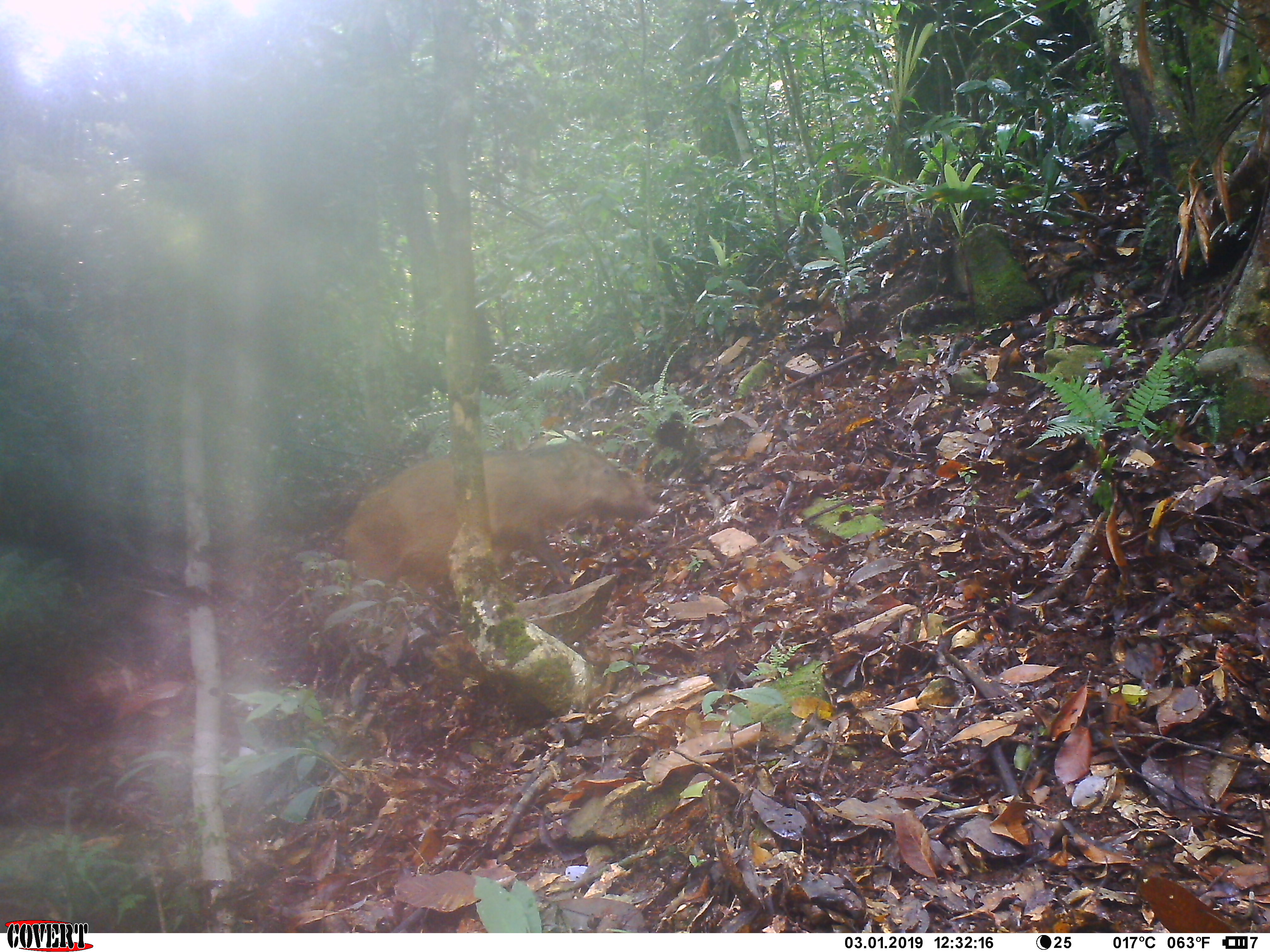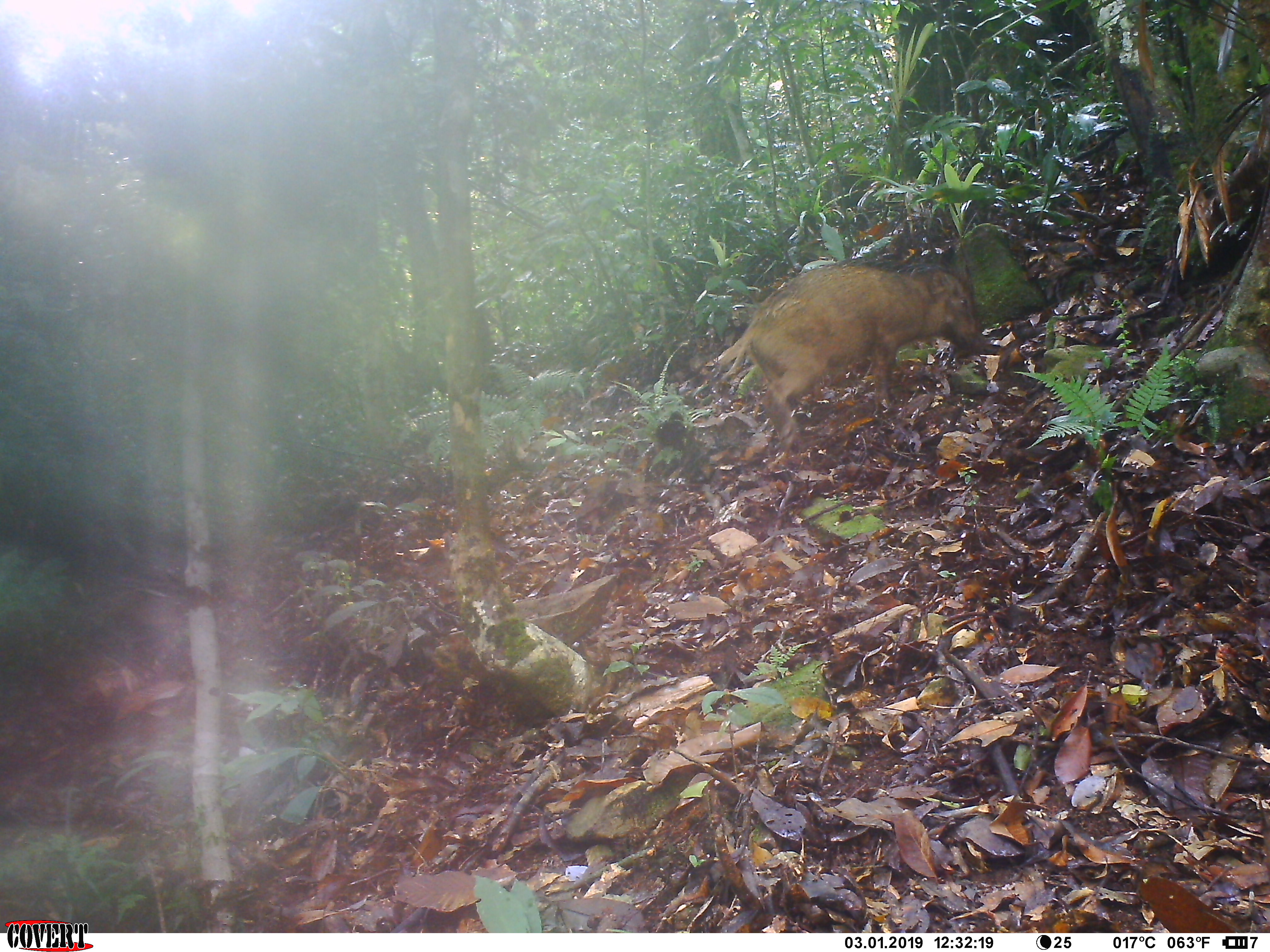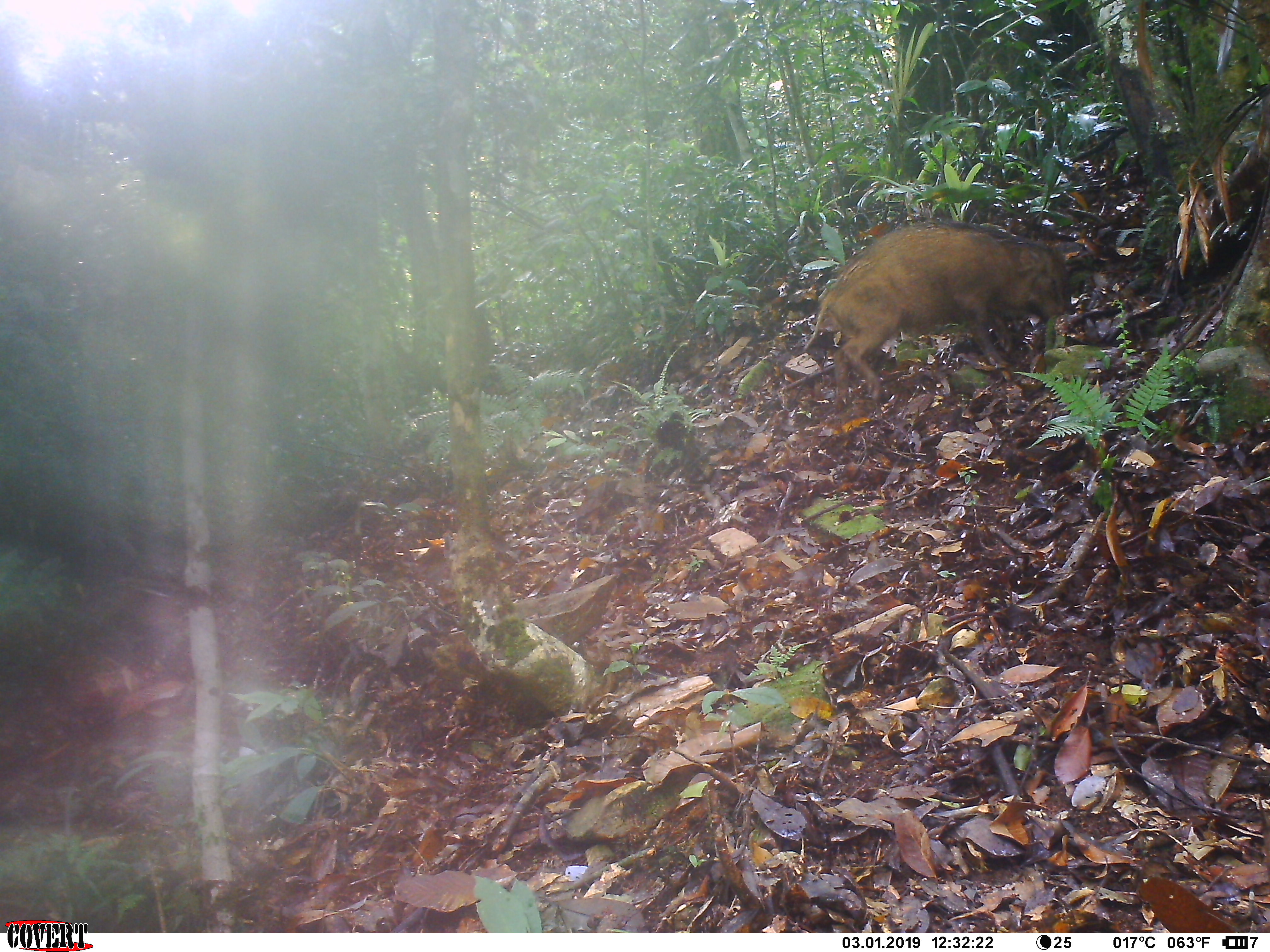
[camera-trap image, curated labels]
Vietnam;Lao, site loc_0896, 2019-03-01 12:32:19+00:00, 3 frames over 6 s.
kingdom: Animalia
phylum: Chordata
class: Mammalia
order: Artiodactyla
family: Suidae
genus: Sus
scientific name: Sus scrofa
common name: eurasian wild pig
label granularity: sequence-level